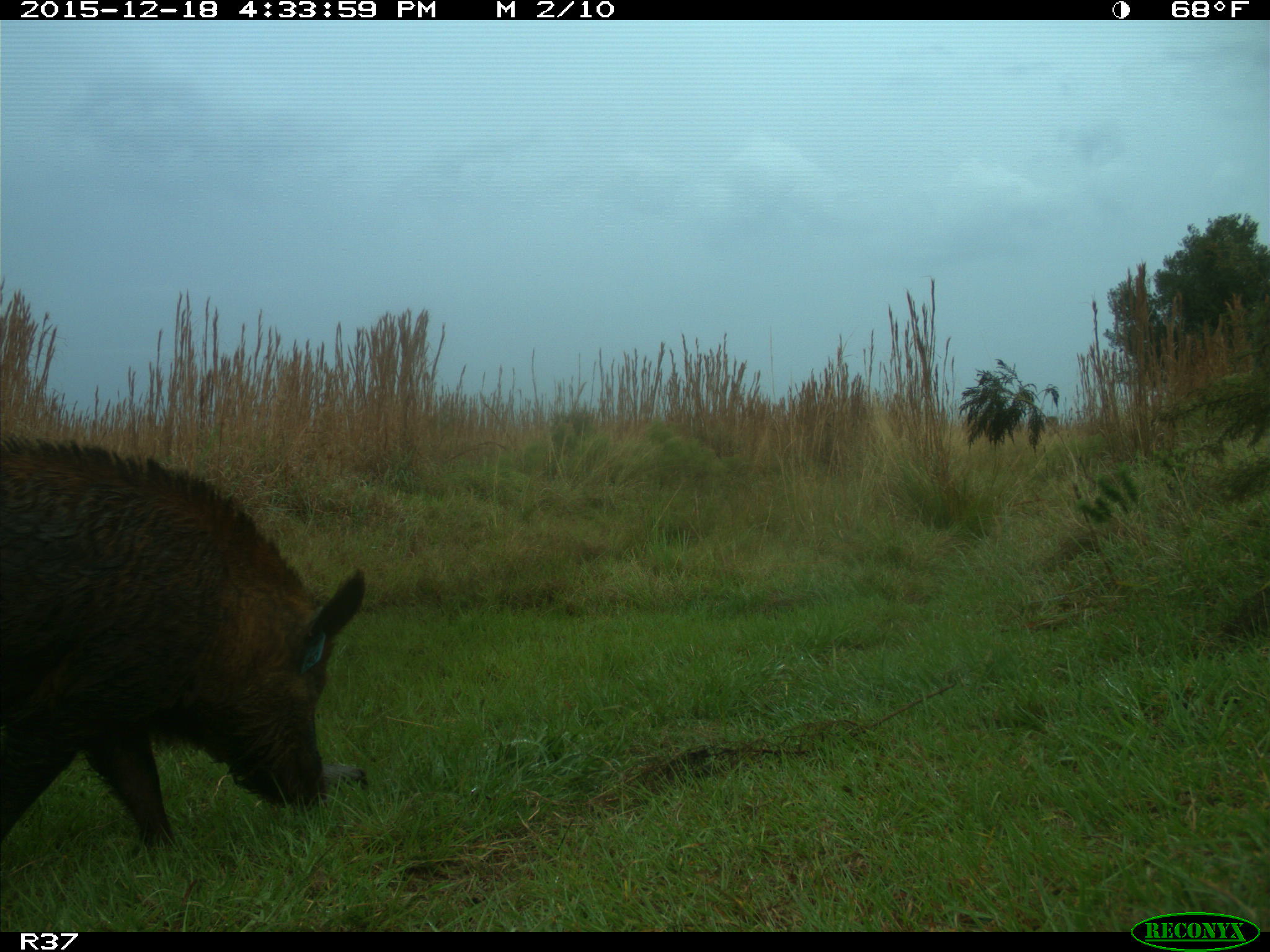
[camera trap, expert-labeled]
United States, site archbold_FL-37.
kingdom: Animalia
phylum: Chordata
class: Mammalia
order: Artiodactyla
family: Suidae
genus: Sus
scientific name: Sus scrofa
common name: wild boar